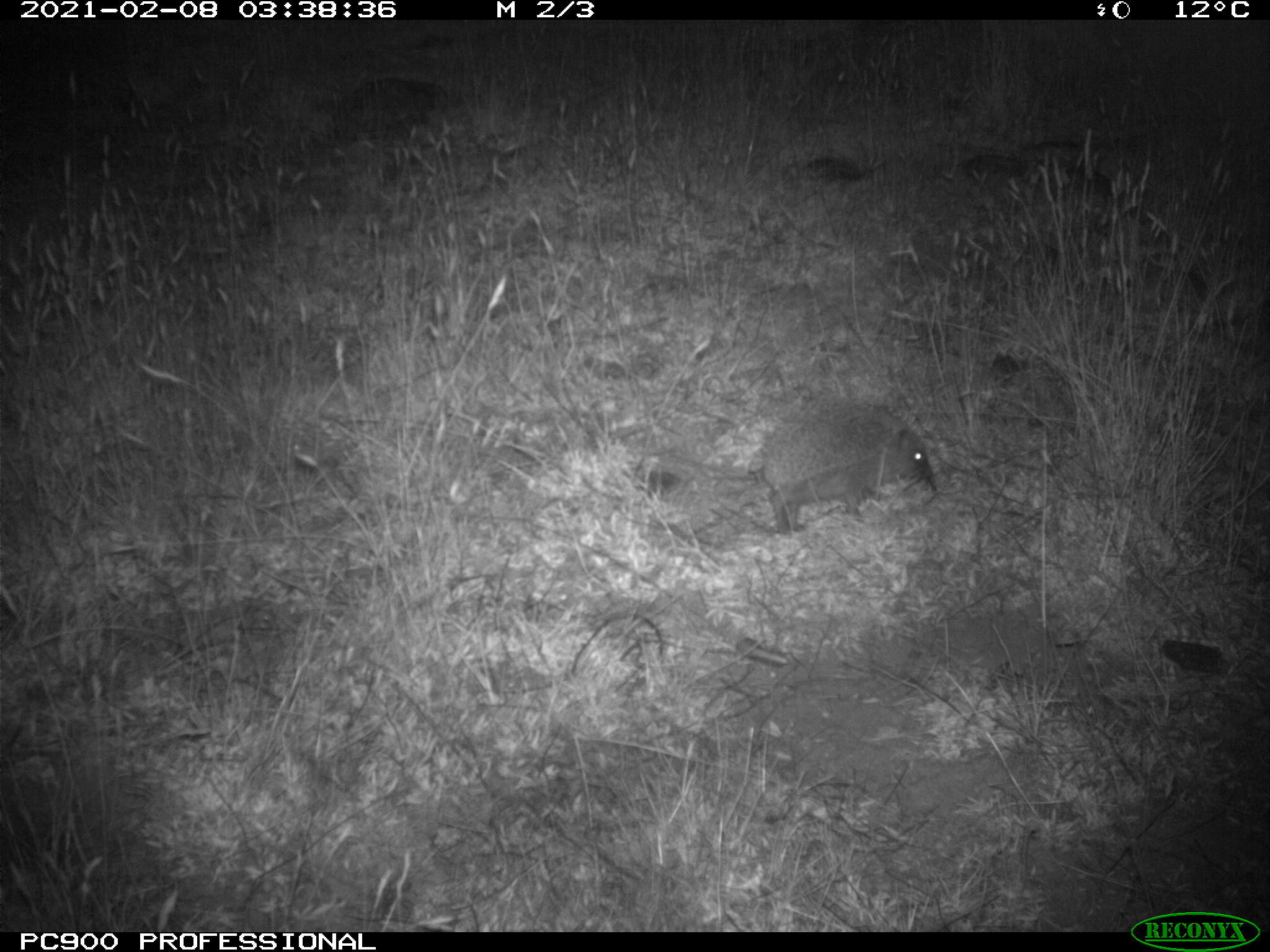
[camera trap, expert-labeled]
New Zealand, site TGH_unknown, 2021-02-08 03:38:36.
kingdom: Animalia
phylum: Chordata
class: Mammalia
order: Eulipotyphla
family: Erinaceidae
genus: Erinaceus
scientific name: Erinaceus europaeus europaeus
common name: european hedgehog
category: hedgehog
Hedgehog (european hedgehog) (Erinaceus europaeus europaeus).